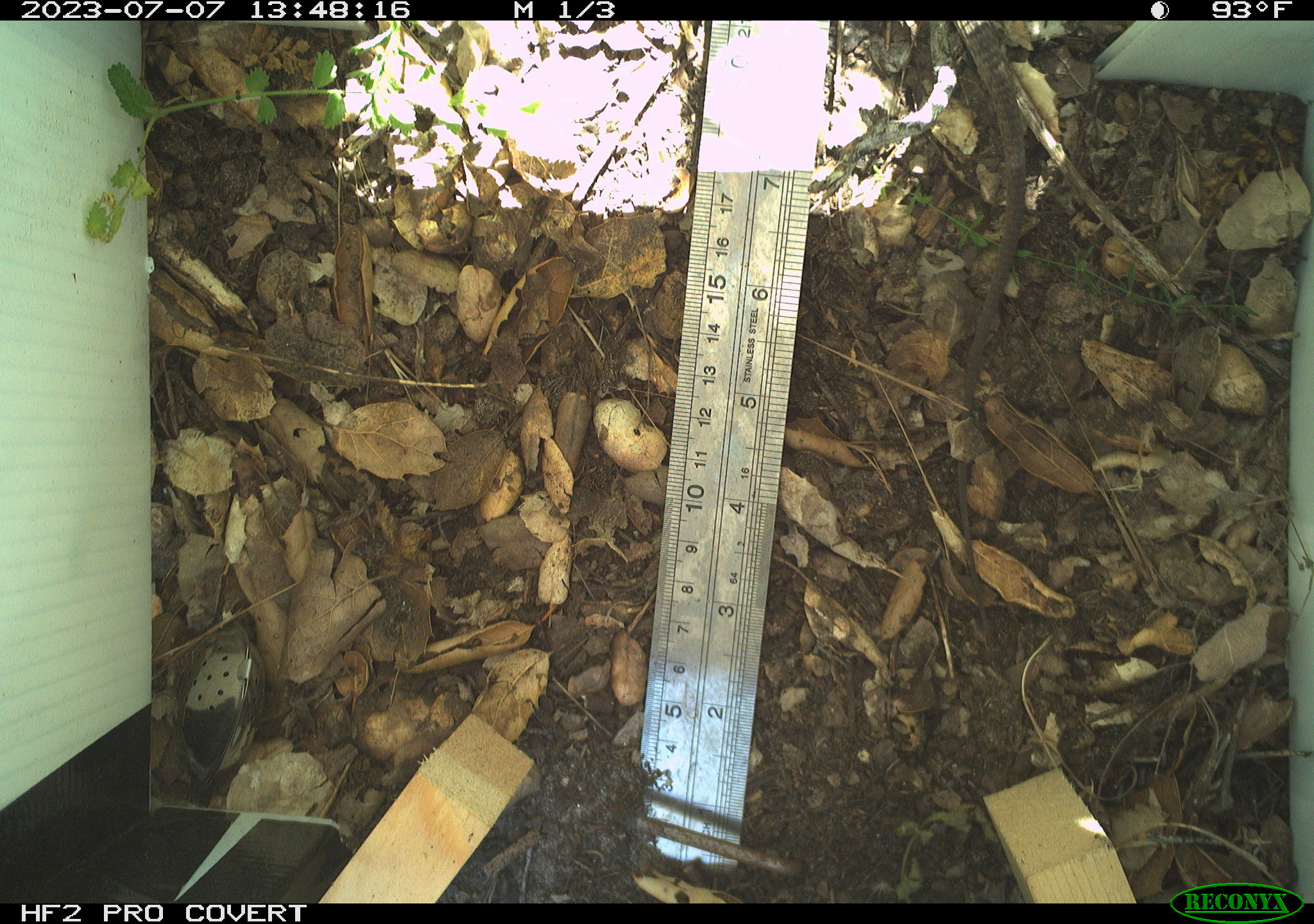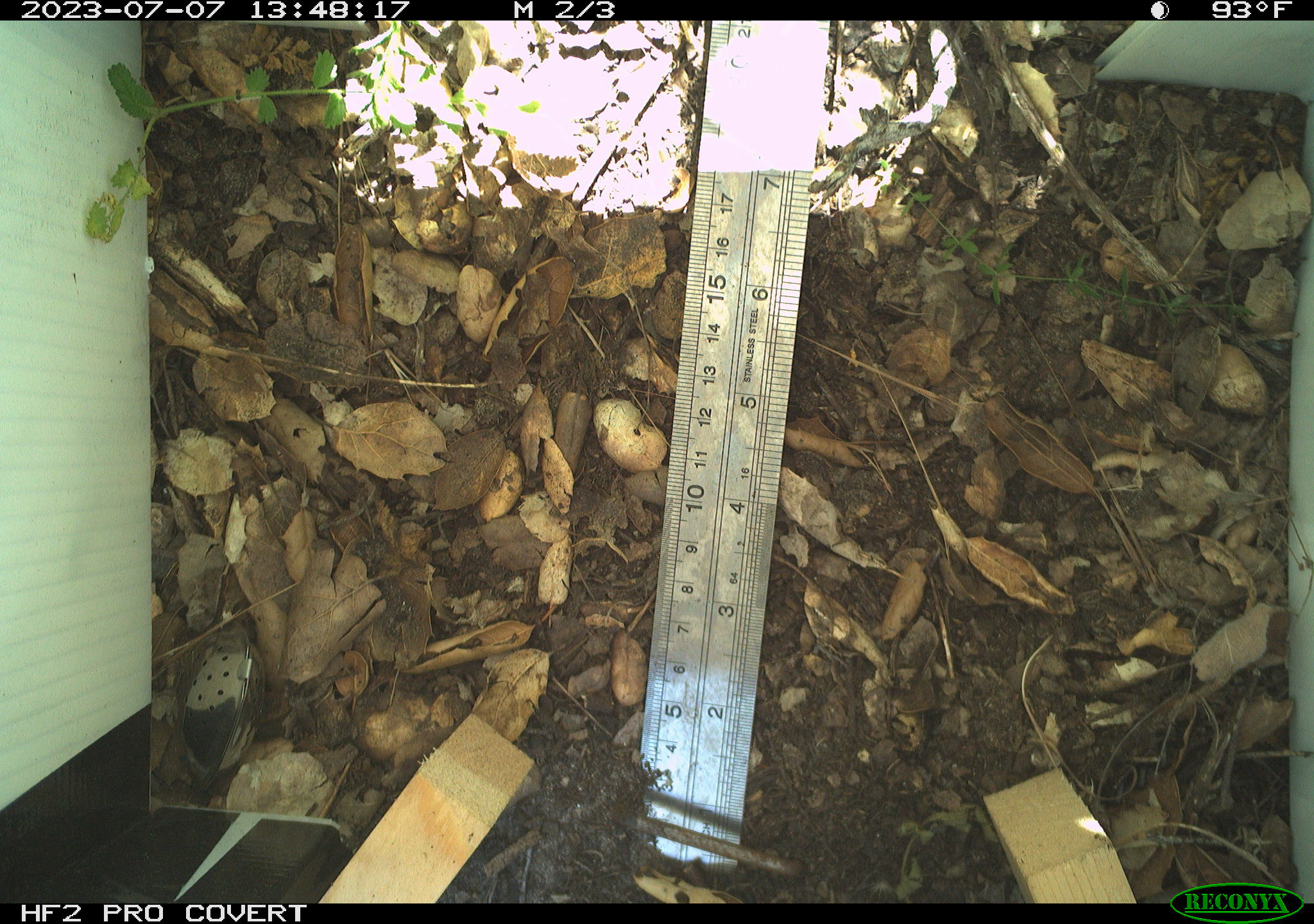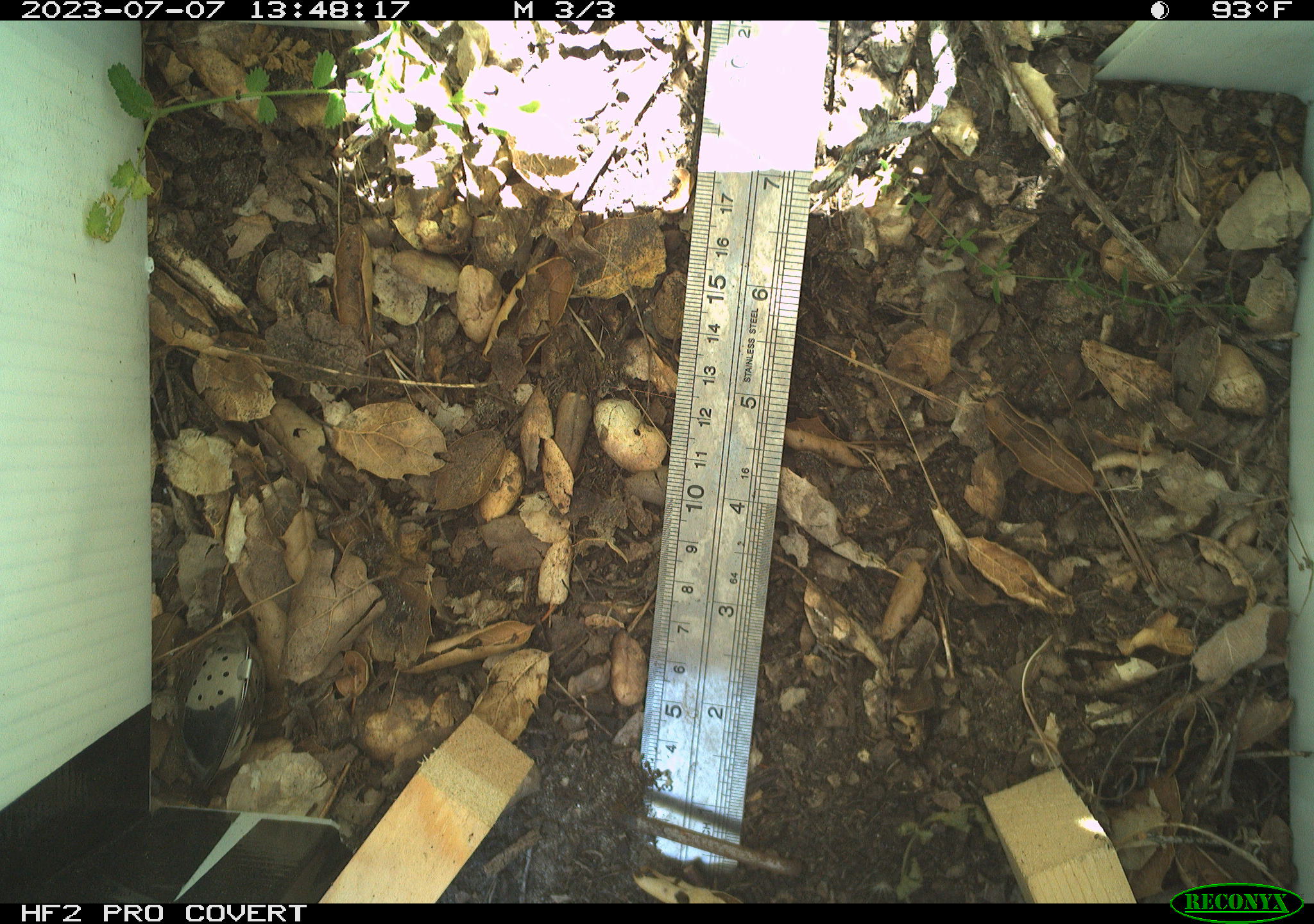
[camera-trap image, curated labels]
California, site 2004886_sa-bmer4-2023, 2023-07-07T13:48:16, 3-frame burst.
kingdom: Animalia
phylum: Chordata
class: Reptilia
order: Squamata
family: Teiidae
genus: Aspidoscelis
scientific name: Aspidoscelis tigris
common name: western whiptail